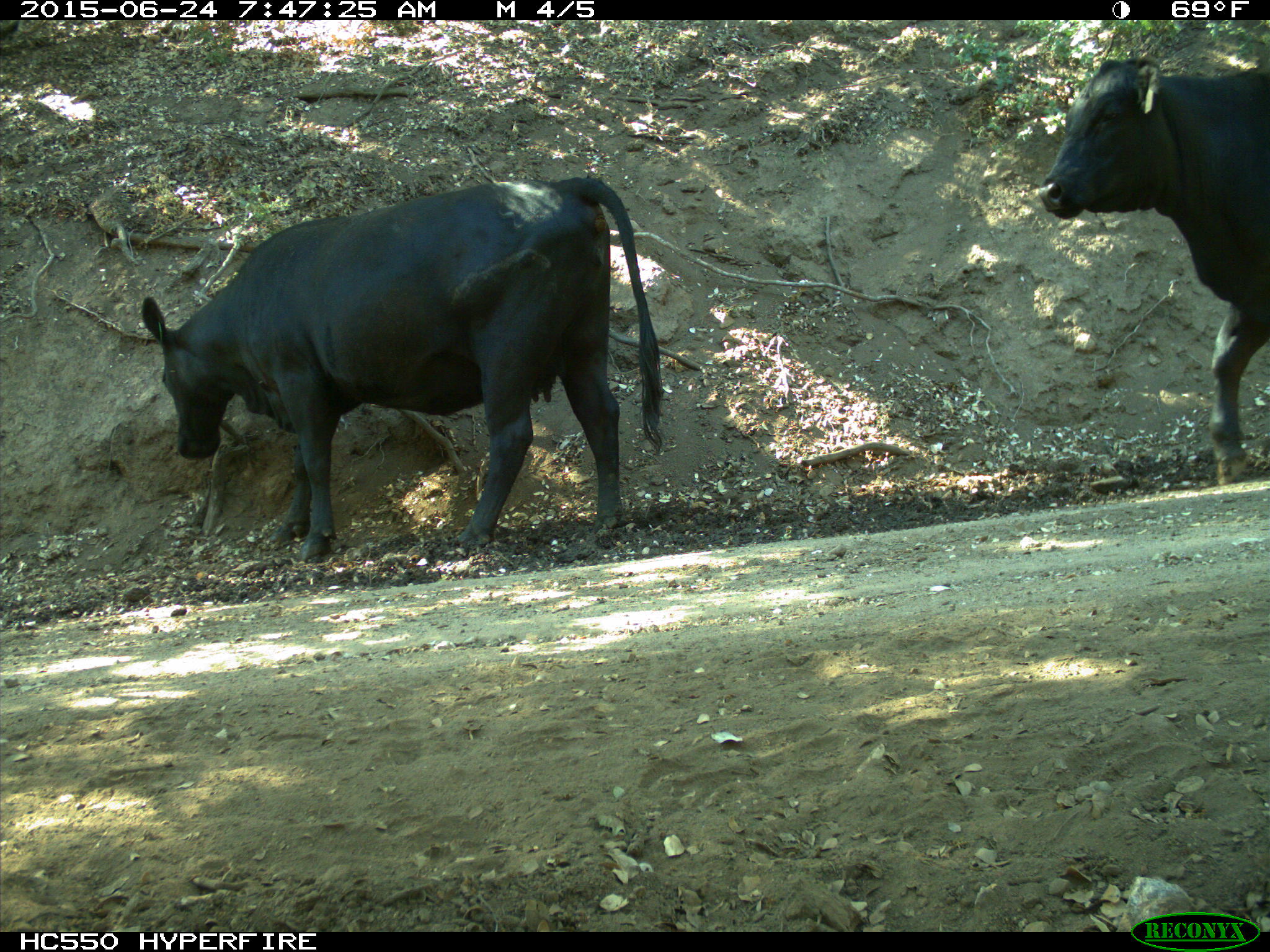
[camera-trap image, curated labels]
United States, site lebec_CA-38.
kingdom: Animalia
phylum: Chordata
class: Mammalia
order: Artiodactyla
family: Bovidae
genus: Bos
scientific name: Bos taurus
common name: domestic cow